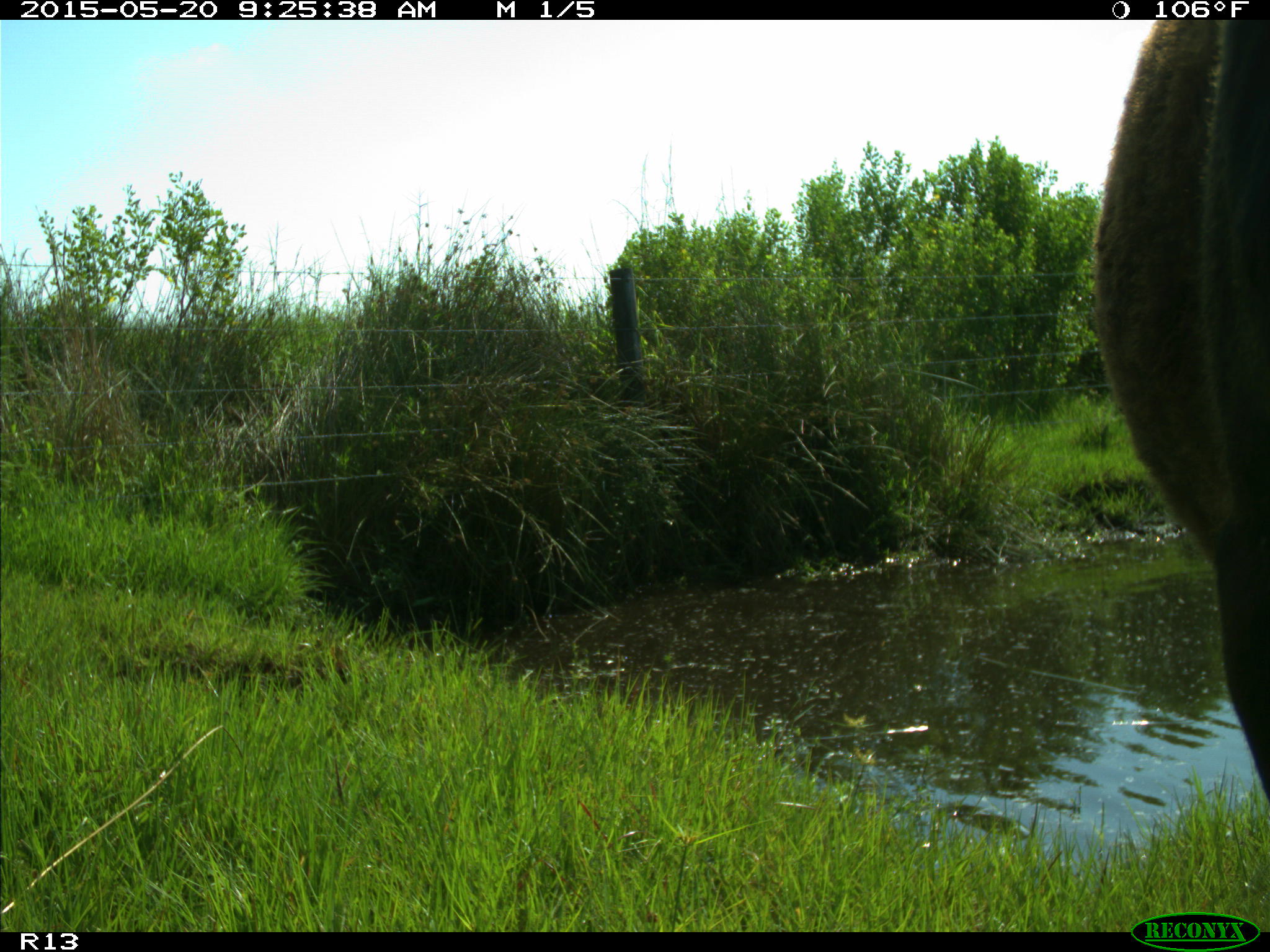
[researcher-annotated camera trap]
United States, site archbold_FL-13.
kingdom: Animalia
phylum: Chordata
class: Mammalia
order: Artiodactyla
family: Bovidae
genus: Bos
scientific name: Bos taurus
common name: domestic cow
Bos taurus (domestic cow).